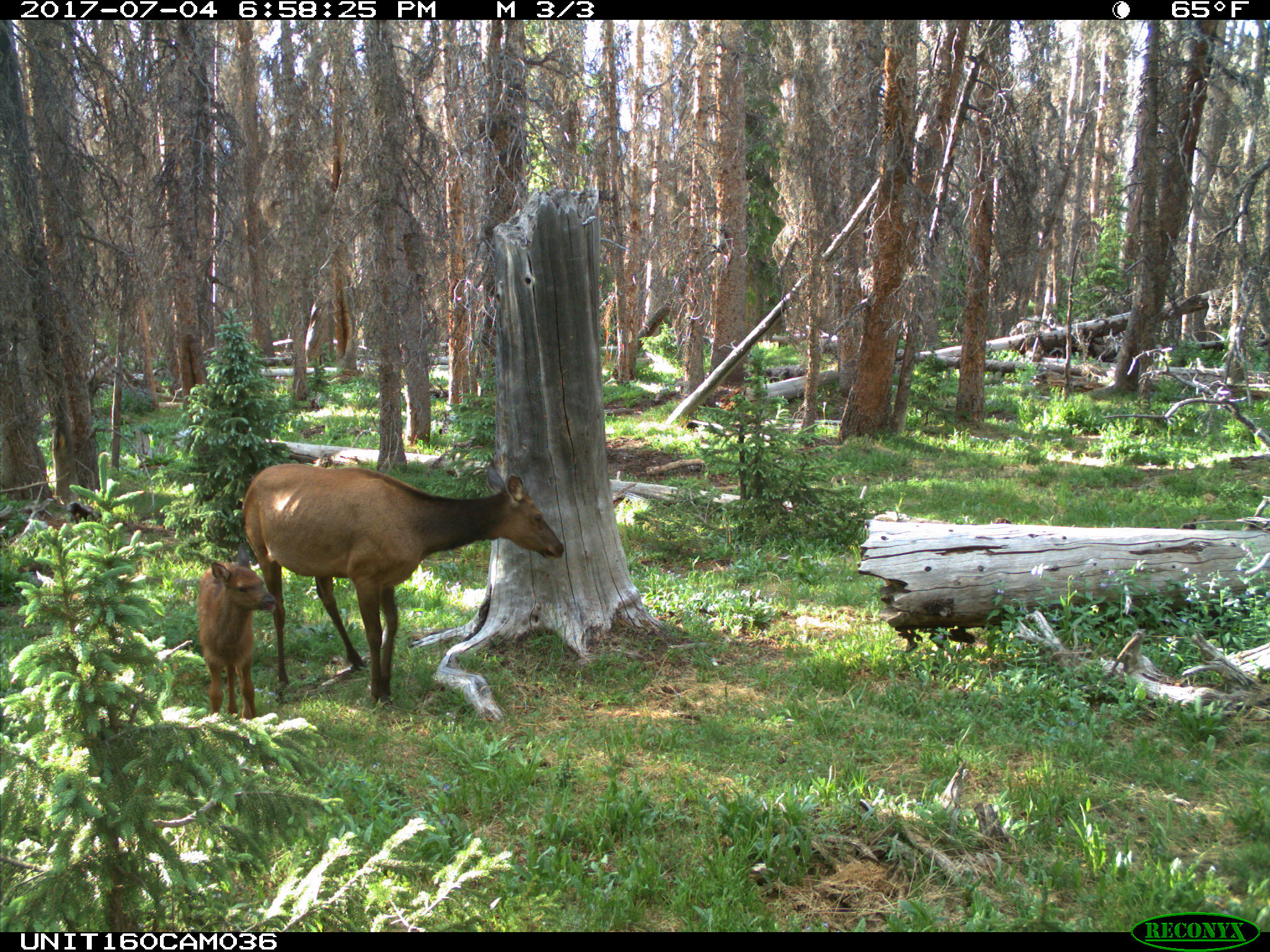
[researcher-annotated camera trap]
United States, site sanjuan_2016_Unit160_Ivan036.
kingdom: Animalia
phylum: Chordata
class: Mammalia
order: Artiodactyla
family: Cervidae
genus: Cervus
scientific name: Cervus elaphus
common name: red deer